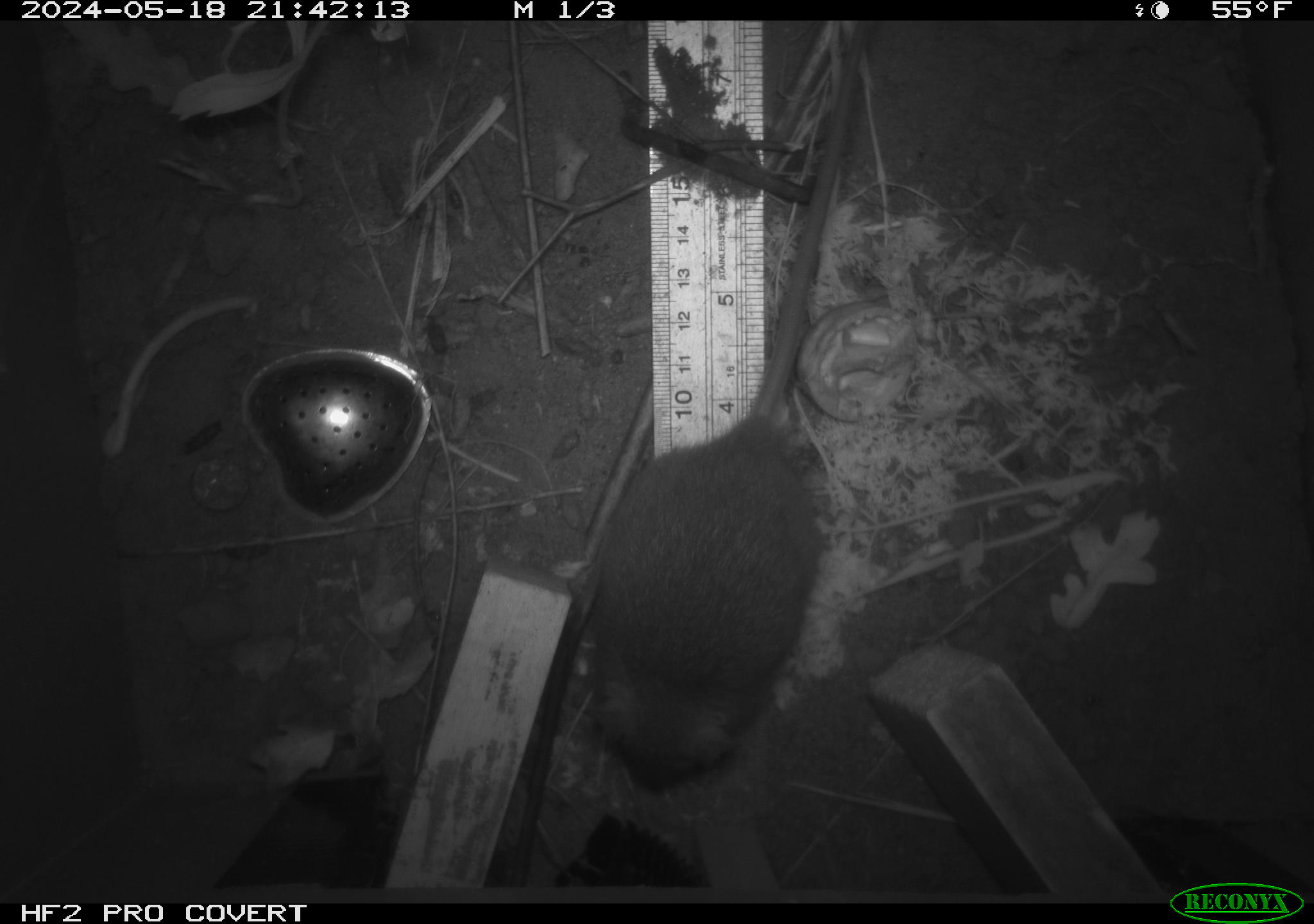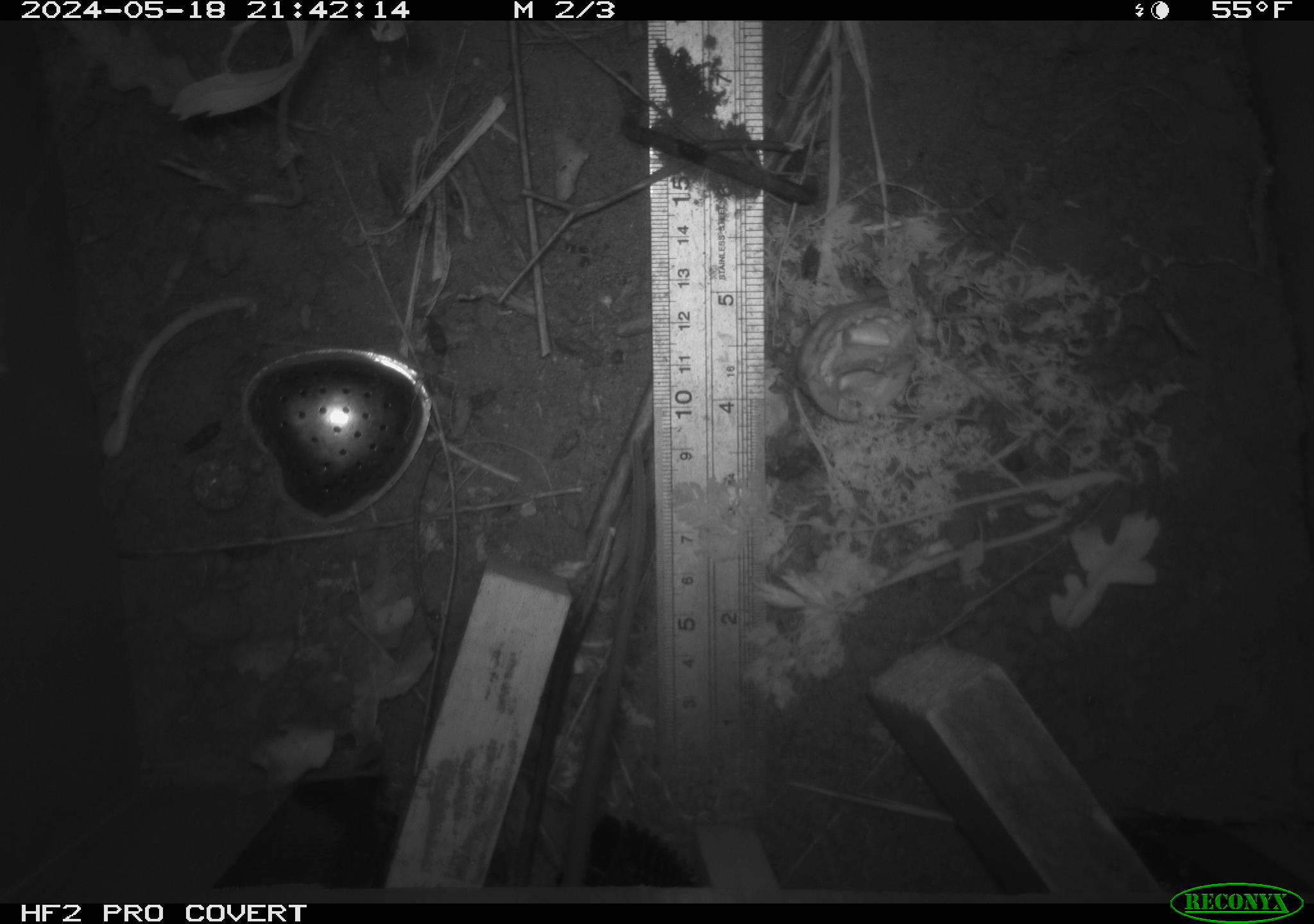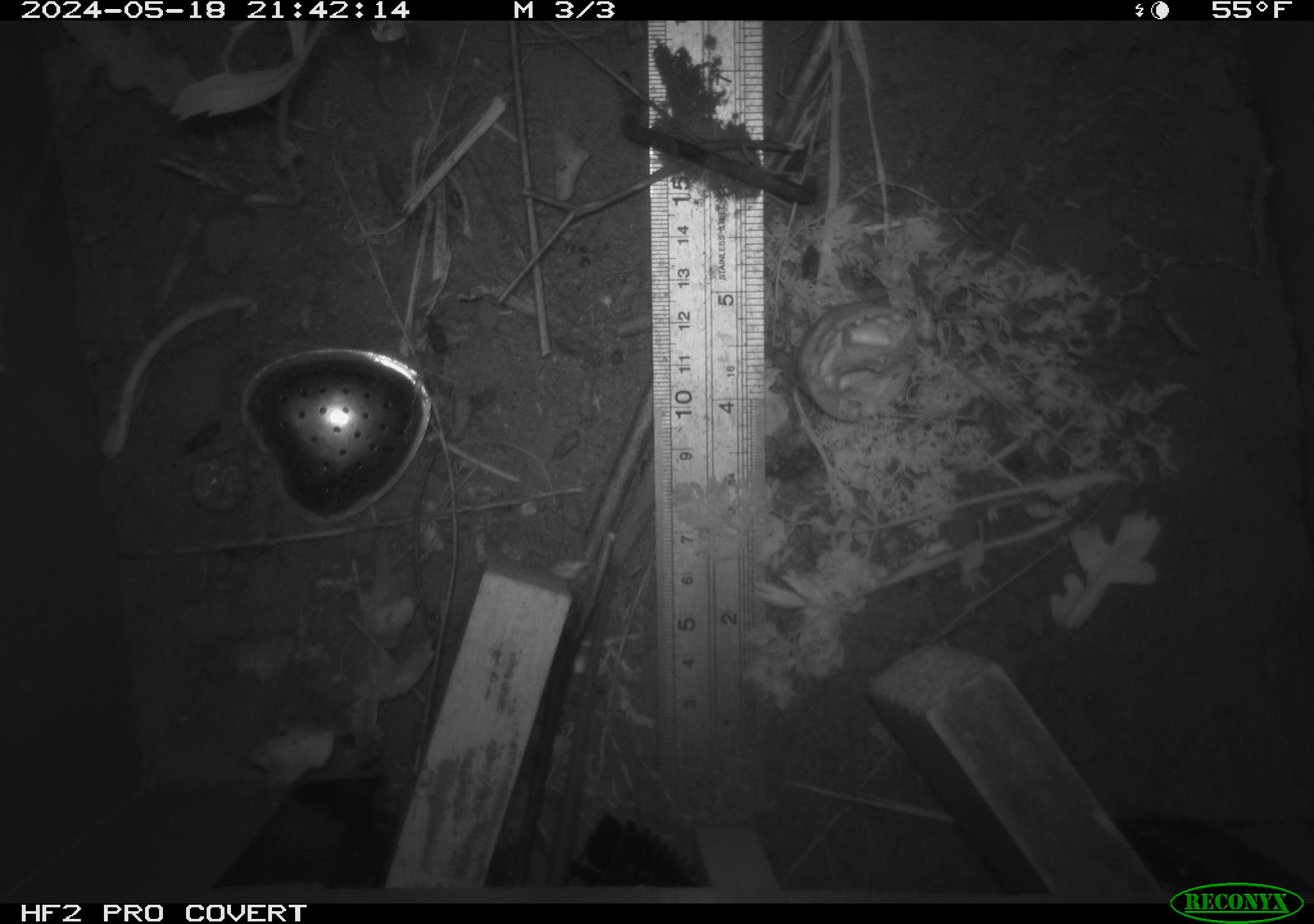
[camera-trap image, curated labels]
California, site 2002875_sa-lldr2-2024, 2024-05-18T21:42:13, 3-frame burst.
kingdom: Animalia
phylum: Chordata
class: Mammalia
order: Rodentia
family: Muridae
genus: Rattus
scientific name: Rattus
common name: rat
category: rattus species